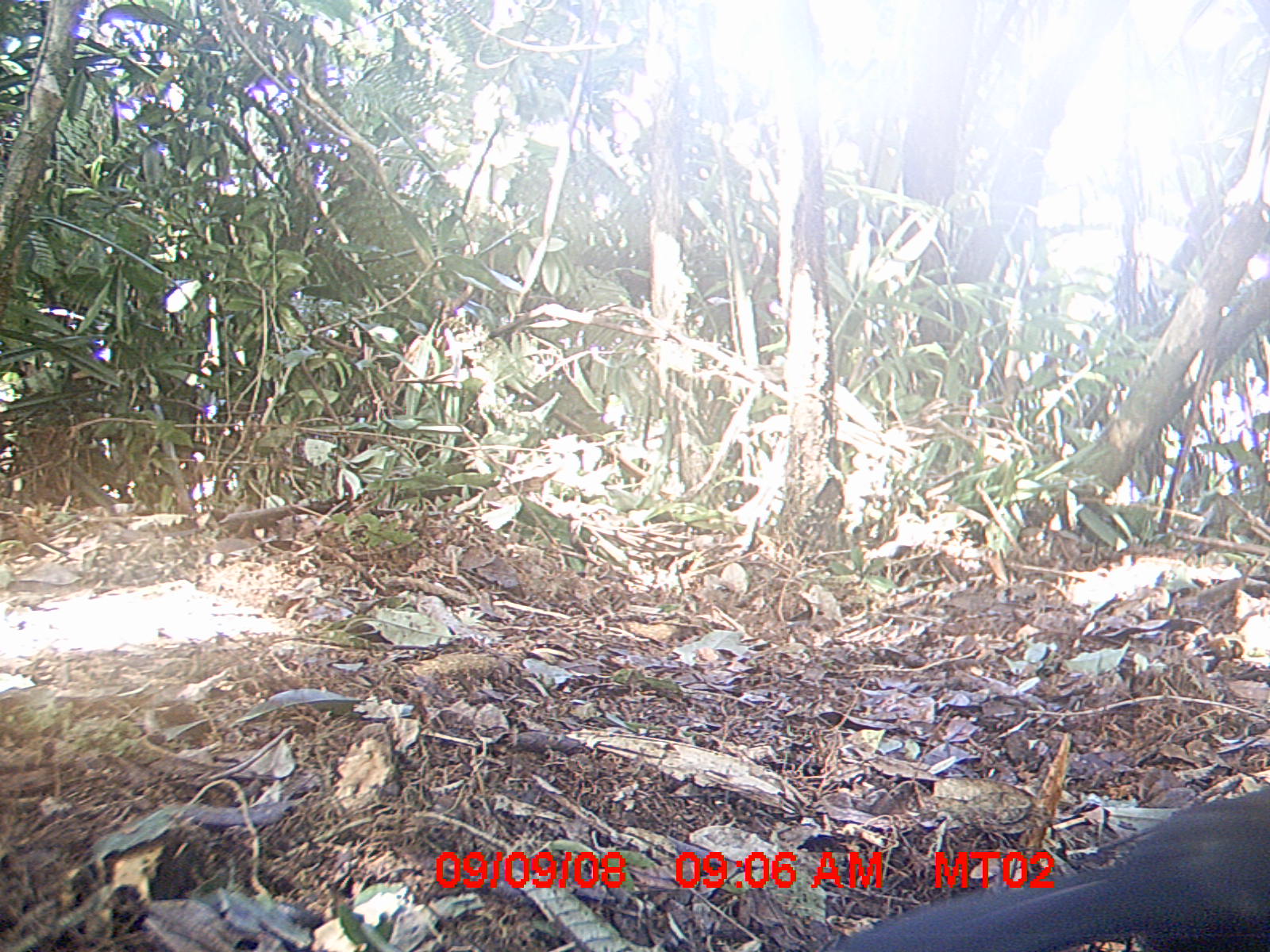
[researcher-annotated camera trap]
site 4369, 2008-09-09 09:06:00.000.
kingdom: Animalia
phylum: Chordata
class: Aves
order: Passeriformes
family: Muscicapidae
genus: Copsychus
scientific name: Copsychus albospecularis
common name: madagascar magpie-robin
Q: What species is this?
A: Copsychus albospecularis (madagascar magpie-robin).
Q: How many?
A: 1.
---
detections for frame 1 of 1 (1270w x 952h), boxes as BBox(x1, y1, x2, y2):
copsychus albospecularis: BBox(821, 778, 1268, 949)